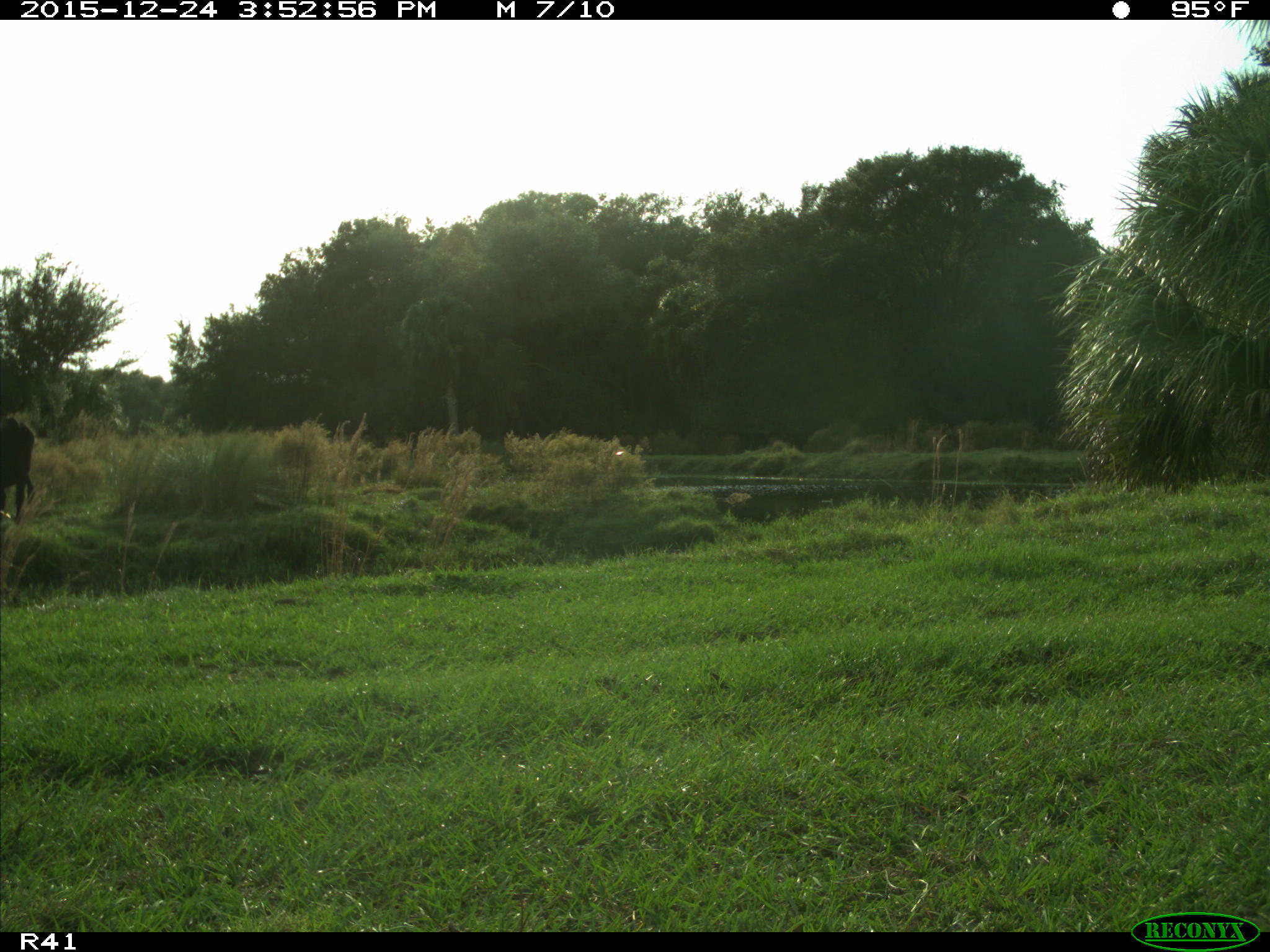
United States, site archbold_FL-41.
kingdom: Animalia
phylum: Chordata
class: Mammalia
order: Artiodactyla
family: Bovidae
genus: Bos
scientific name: Bos taurus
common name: domestic cow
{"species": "Bos taurus (domestic cow)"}